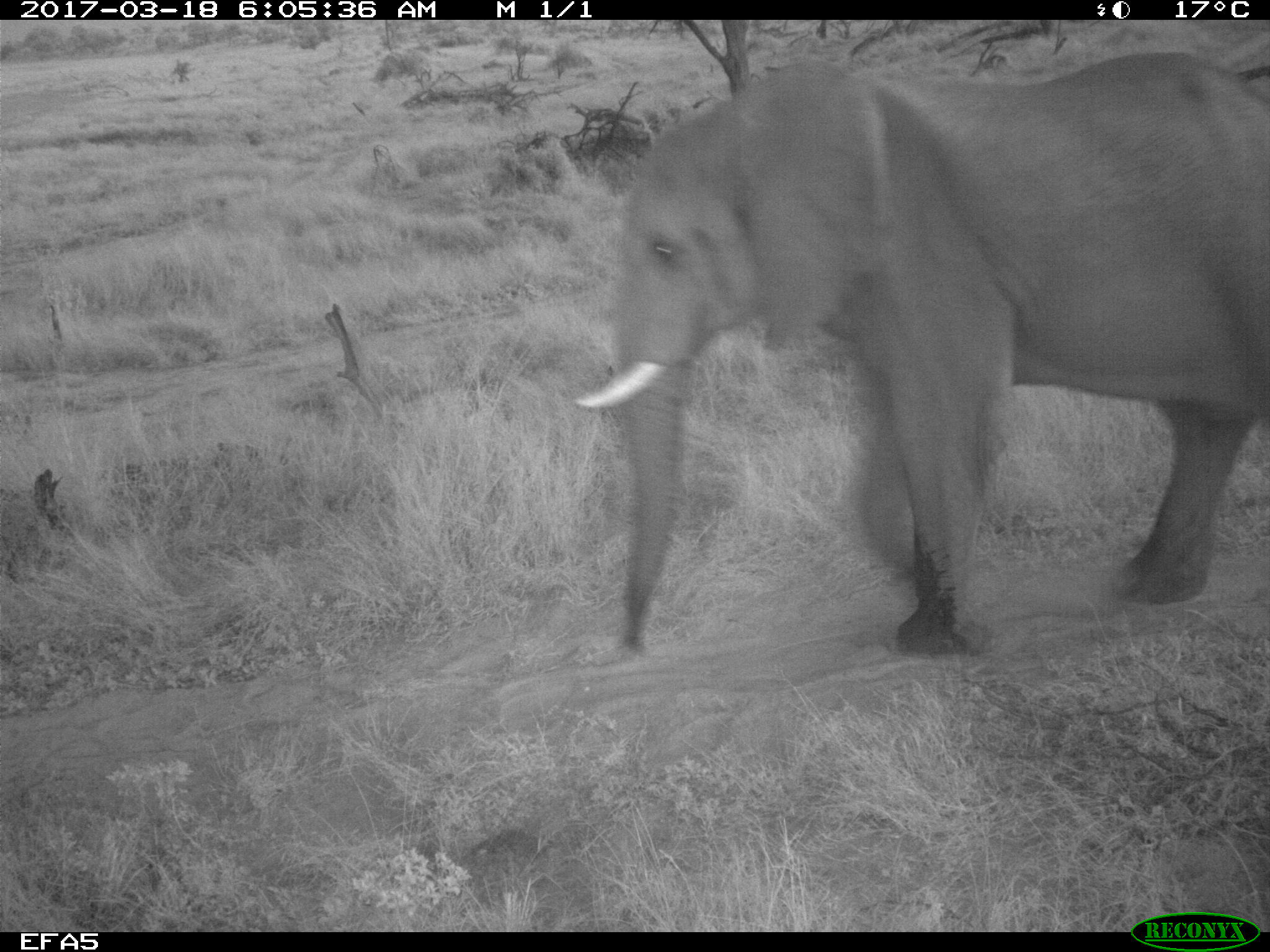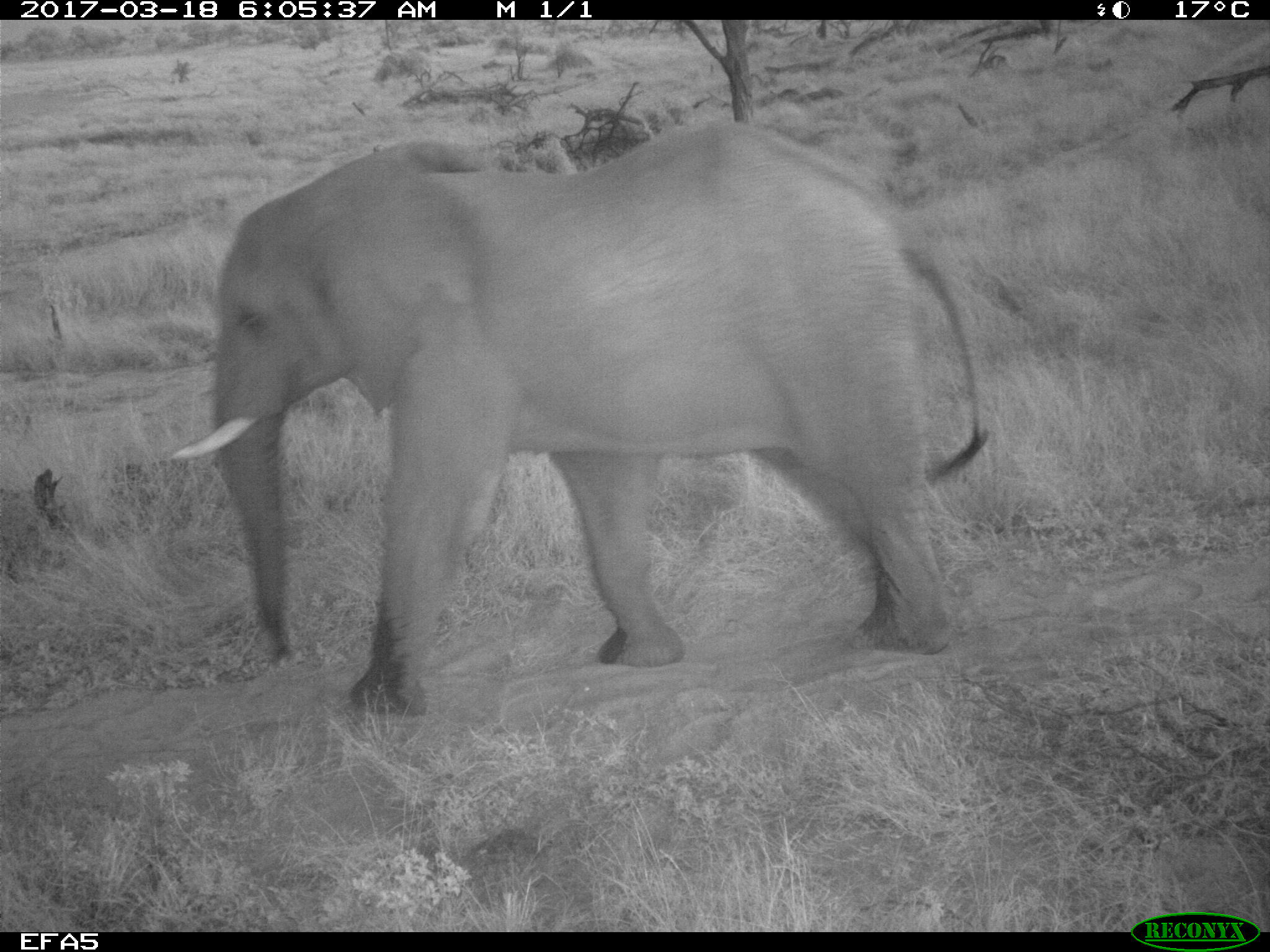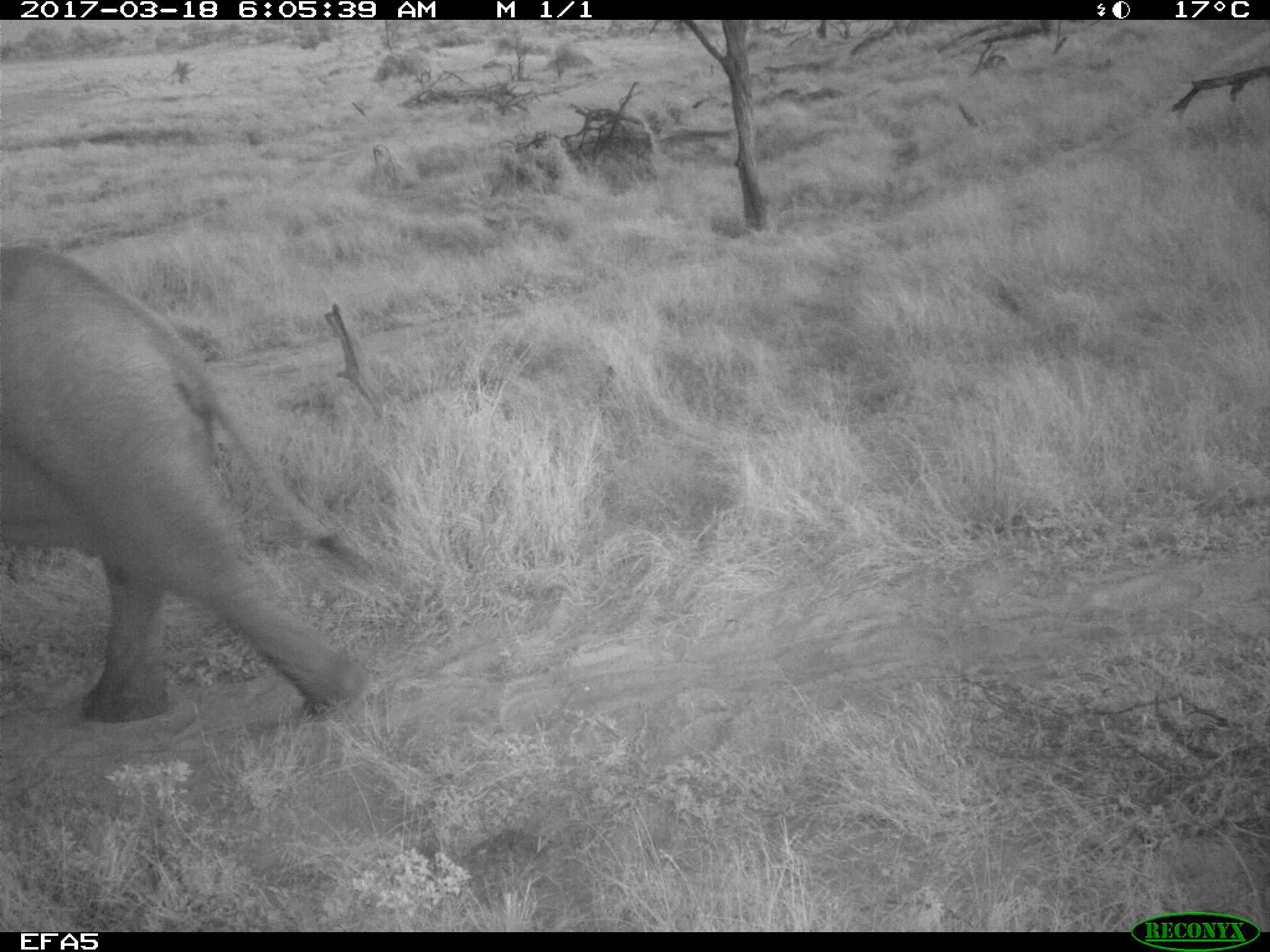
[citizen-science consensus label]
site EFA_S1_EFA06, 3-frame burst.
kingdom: Animalia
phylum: Chordata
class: Mammalia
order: Proboscidea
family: Elephantidae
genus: Loxodonta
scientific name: Loxodonta africana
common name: african bush elephant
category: elephant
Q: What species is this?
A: Elephant (african bush elephant) (Loxodonta africana).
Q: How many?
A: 1.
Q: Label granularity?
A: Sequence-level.